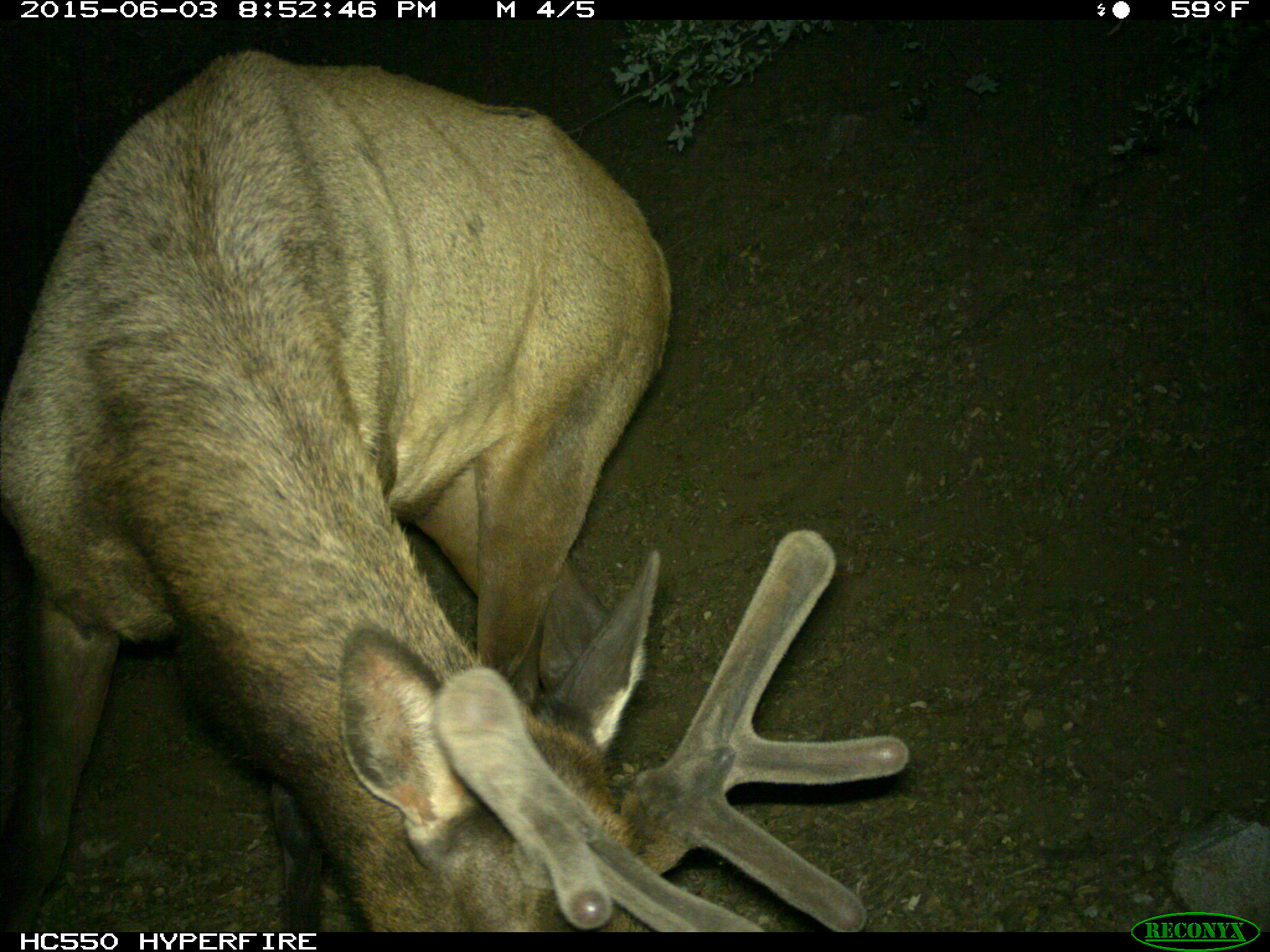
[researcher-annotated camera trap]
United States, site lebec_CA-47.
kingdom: Animalia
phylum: Chordata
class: Mammalia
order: Artiodactyla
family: Cervidae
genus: Cervus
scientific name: Cervus canadensis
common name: elk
Cervus canadensis (elk).